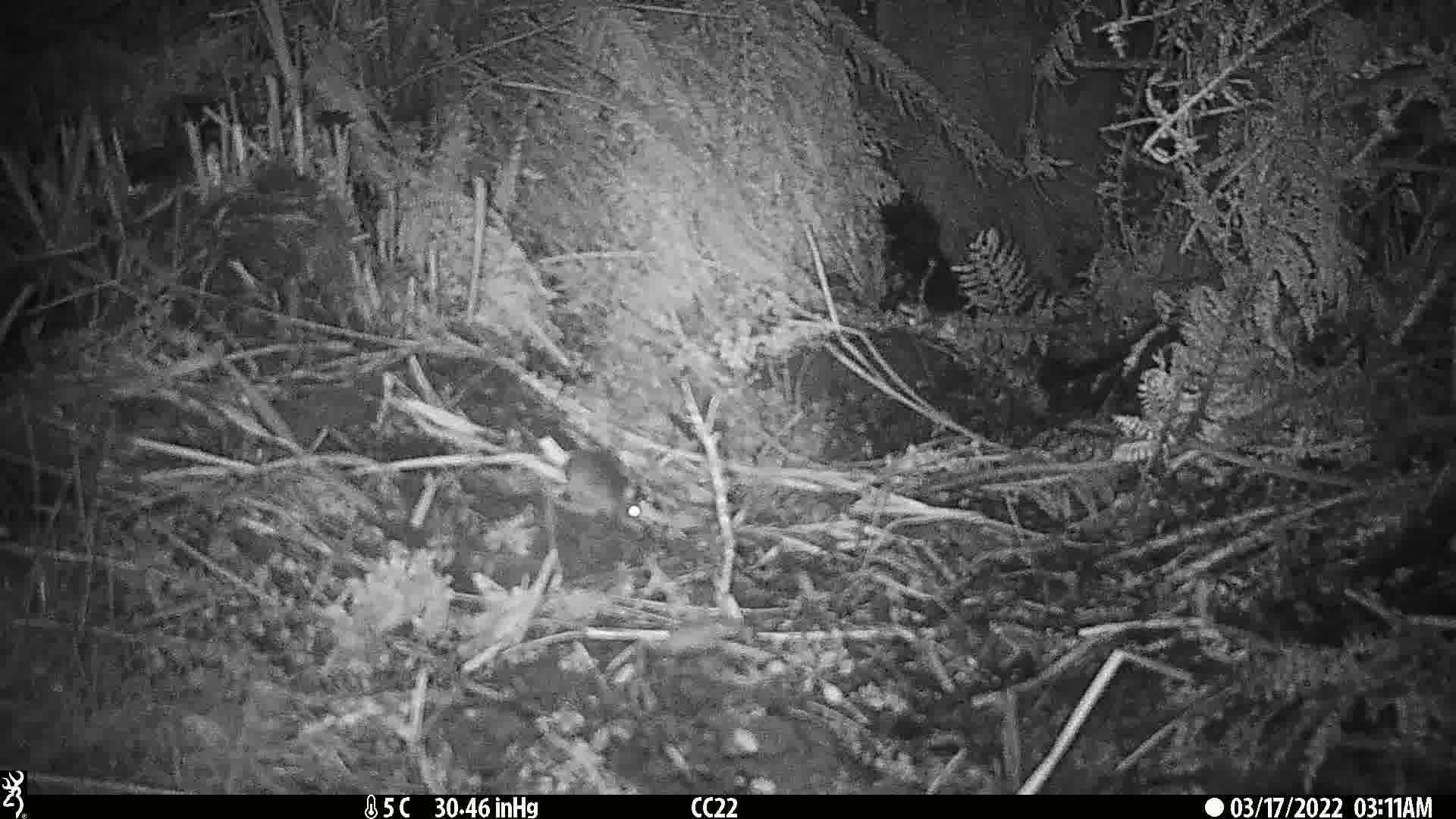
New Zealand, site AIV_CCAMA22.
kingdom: Animalia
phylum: Chordata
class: Mammalia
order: Rodentia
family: Muridae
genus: Mus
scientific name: Mus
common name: mouse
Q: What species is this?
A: Mouse (Mus).